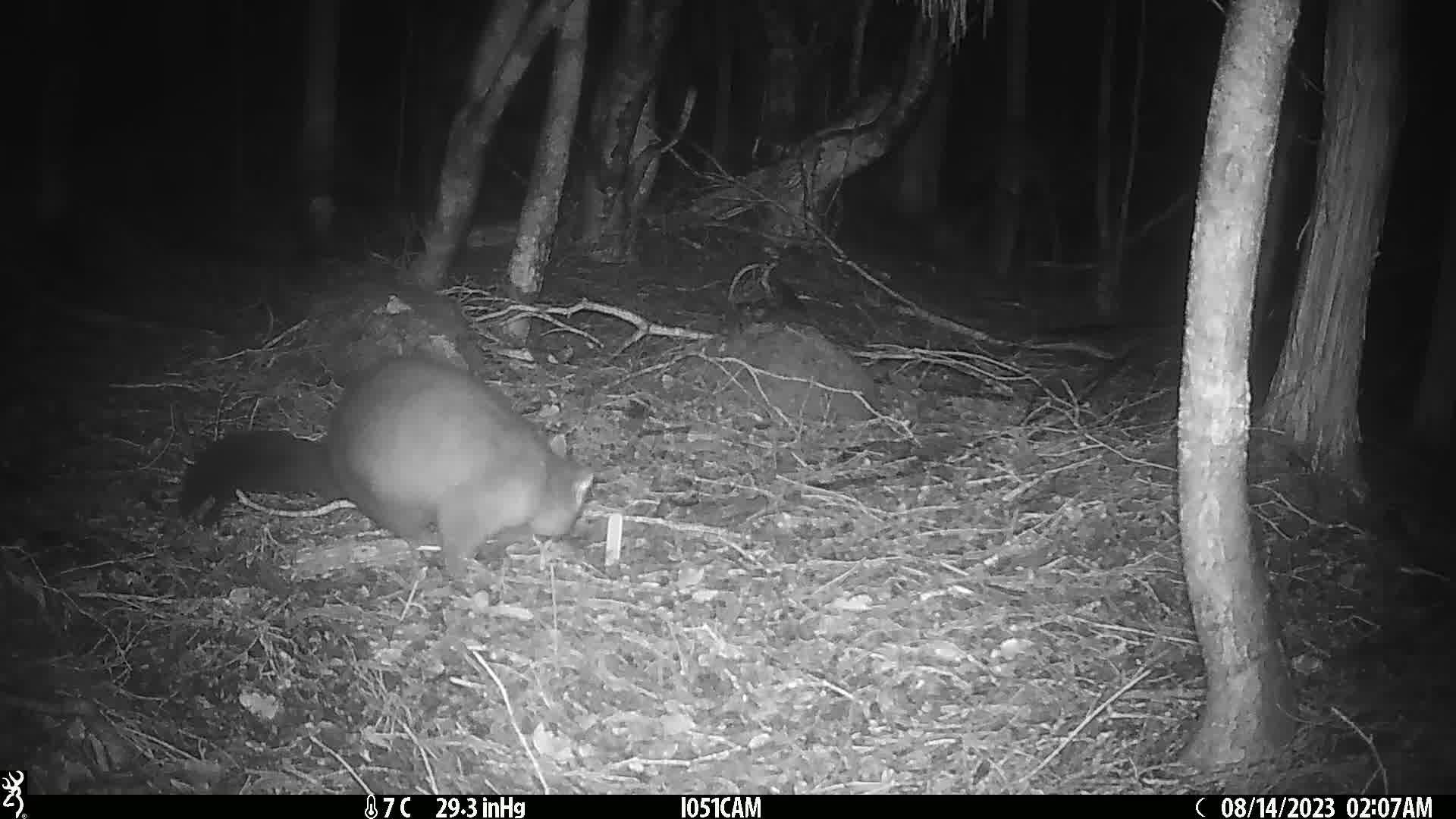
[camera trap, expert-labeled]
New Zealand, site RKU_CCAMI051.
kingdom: Animalia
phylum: Chordata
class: Mammalia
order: Diprotodontia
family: Phalangeridae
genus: Trichosurus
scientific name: Trichosurus vulpecula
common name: common brushtail possum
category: possum